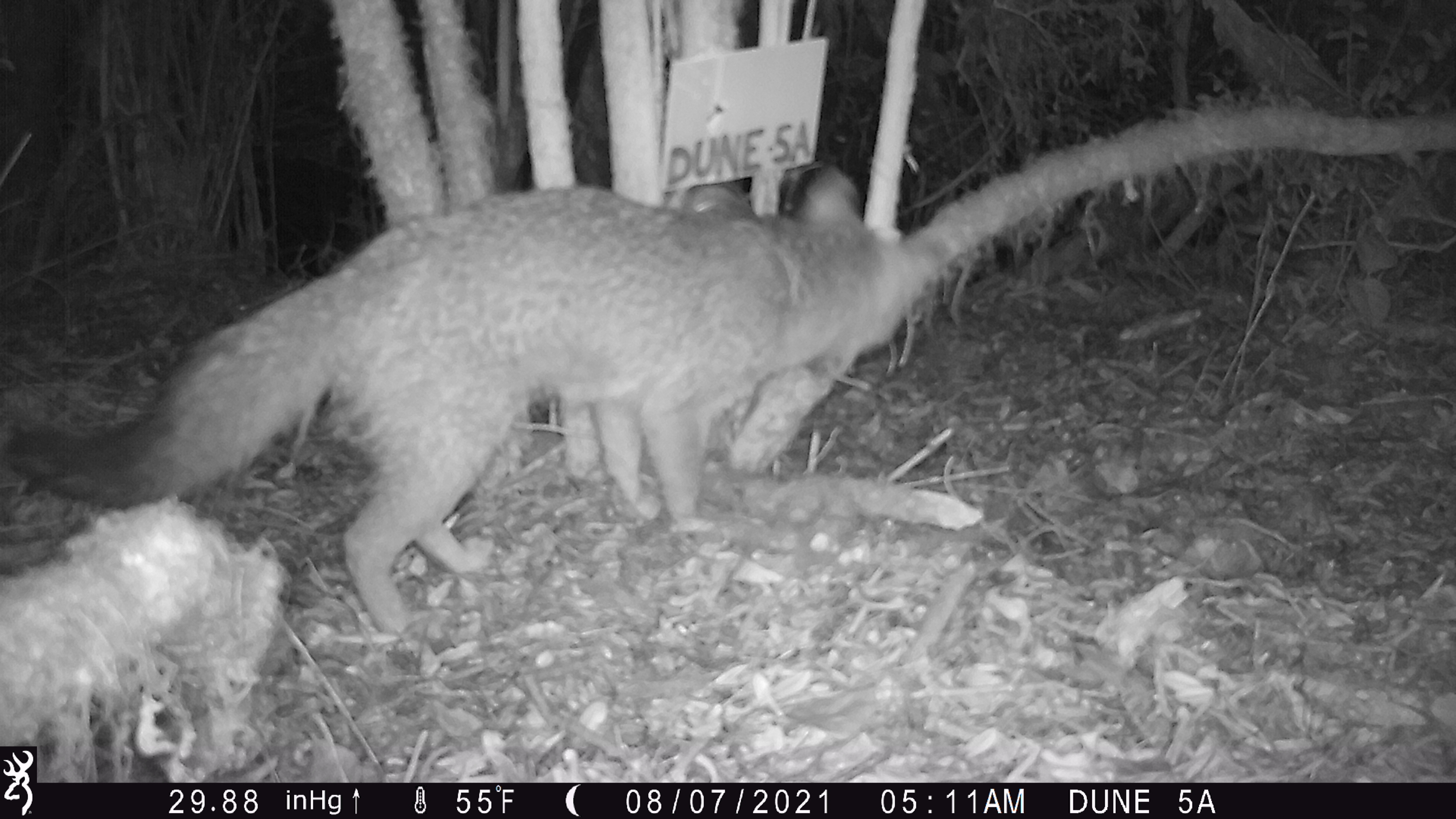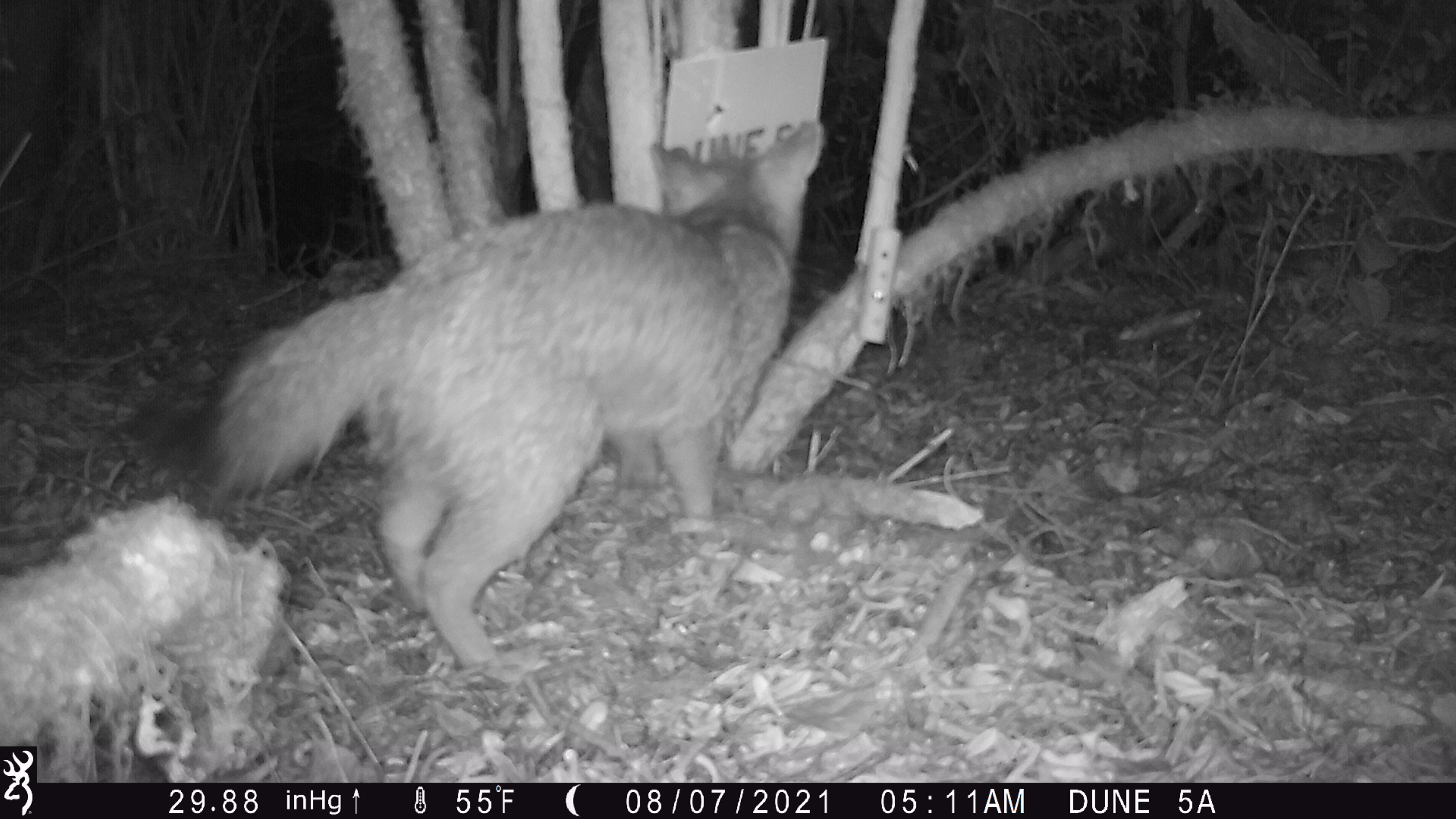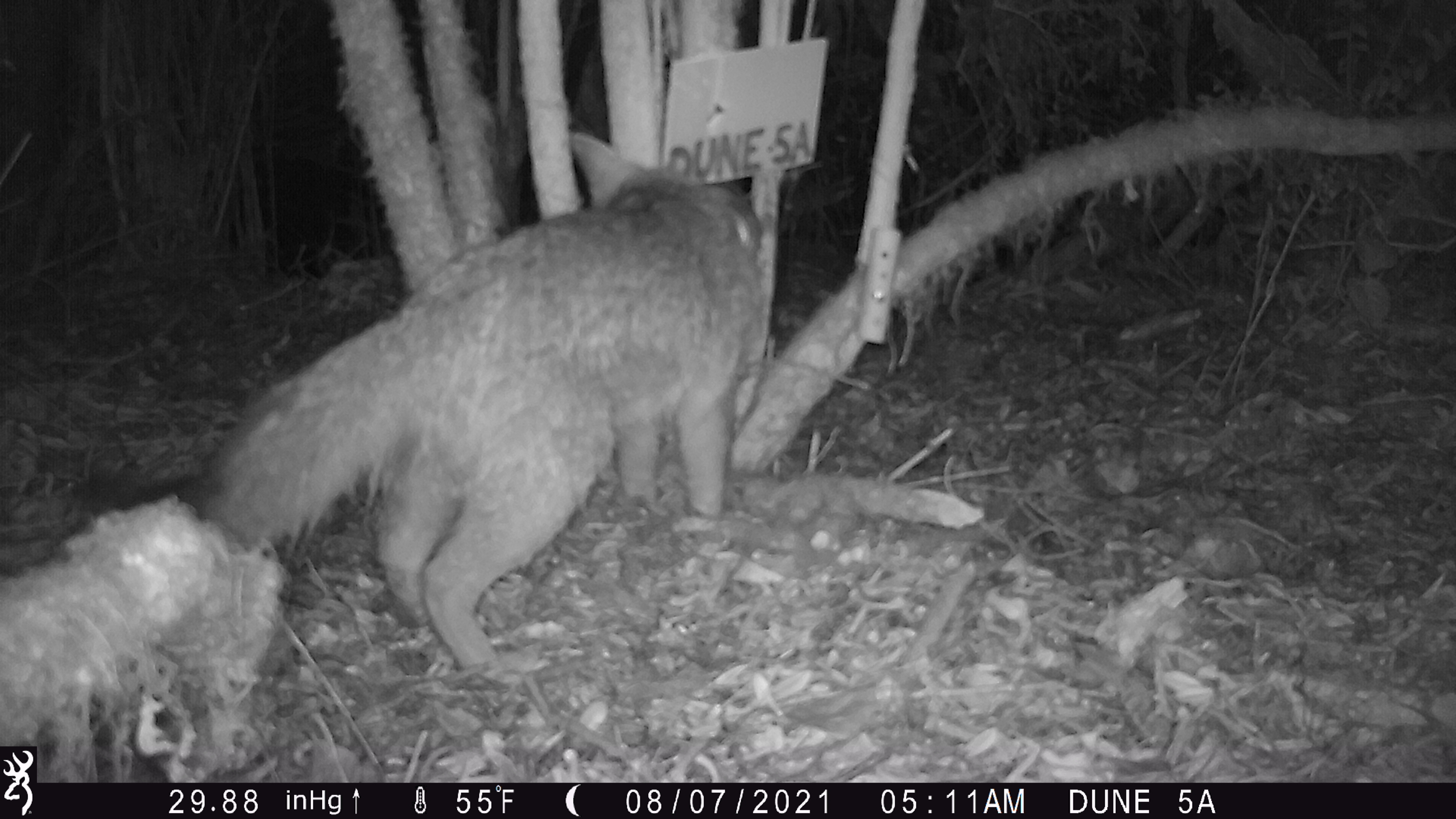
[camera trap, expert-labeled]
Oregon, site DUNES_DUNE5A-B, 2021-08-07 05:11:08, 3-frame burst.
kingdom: Animalia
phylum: Chordata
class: Mammalia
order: Carnivora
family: Canidae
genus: Urocyon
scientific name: Urocyon cinereoargenteus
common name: gray fox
Gray fox (Urocyon cinereoargenteus).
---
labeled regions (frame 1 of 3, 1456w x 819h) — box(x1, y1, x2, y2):
gray fox: box(7, 152, 945, 645)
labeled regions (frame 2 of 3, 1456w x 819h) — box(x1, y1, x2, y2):
gray fox: box(129, 109, 836, 664)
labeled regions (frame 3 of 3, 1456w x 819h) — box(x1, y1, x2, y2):
gray fox: box(167, 122, 777, 683)